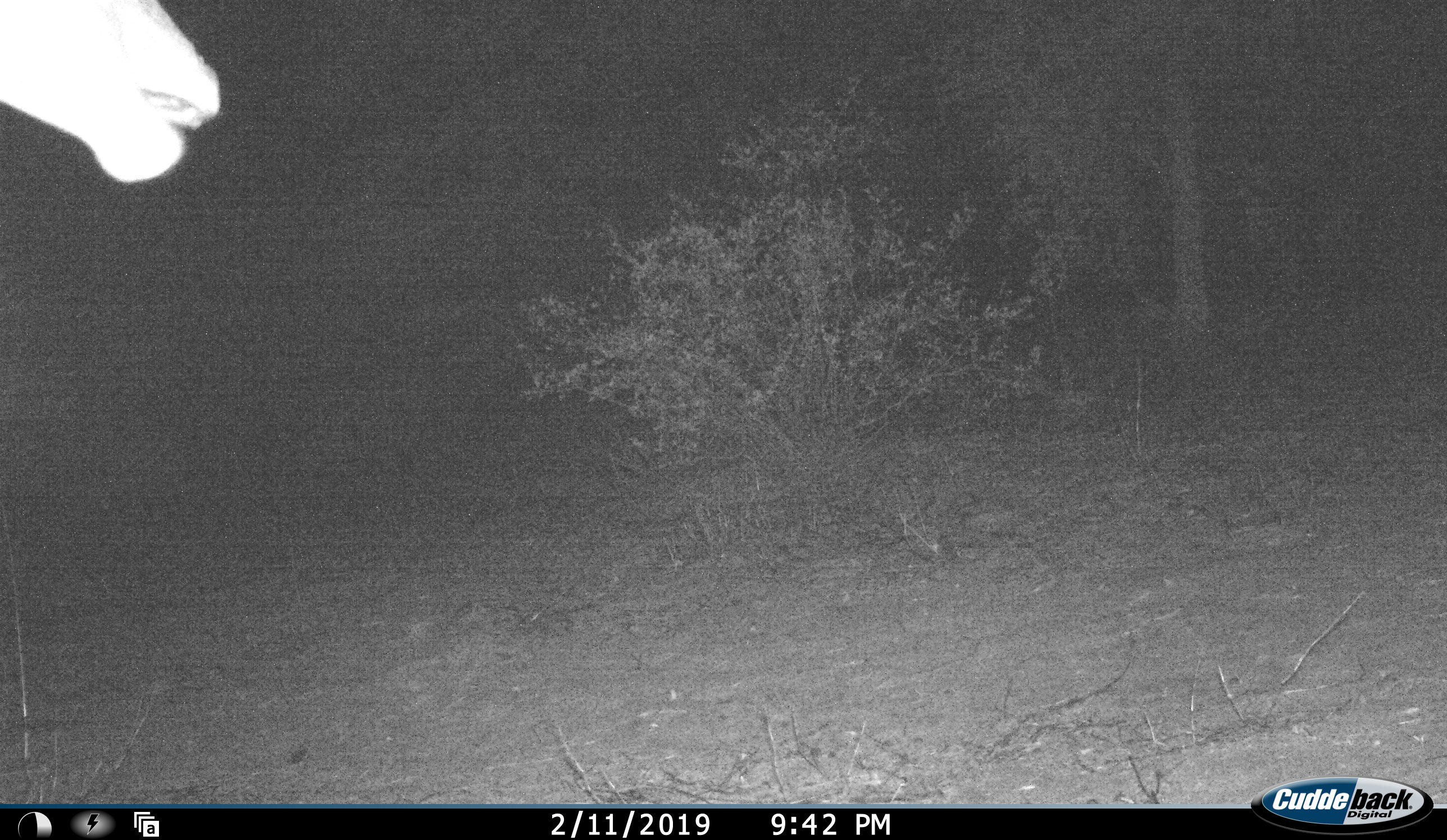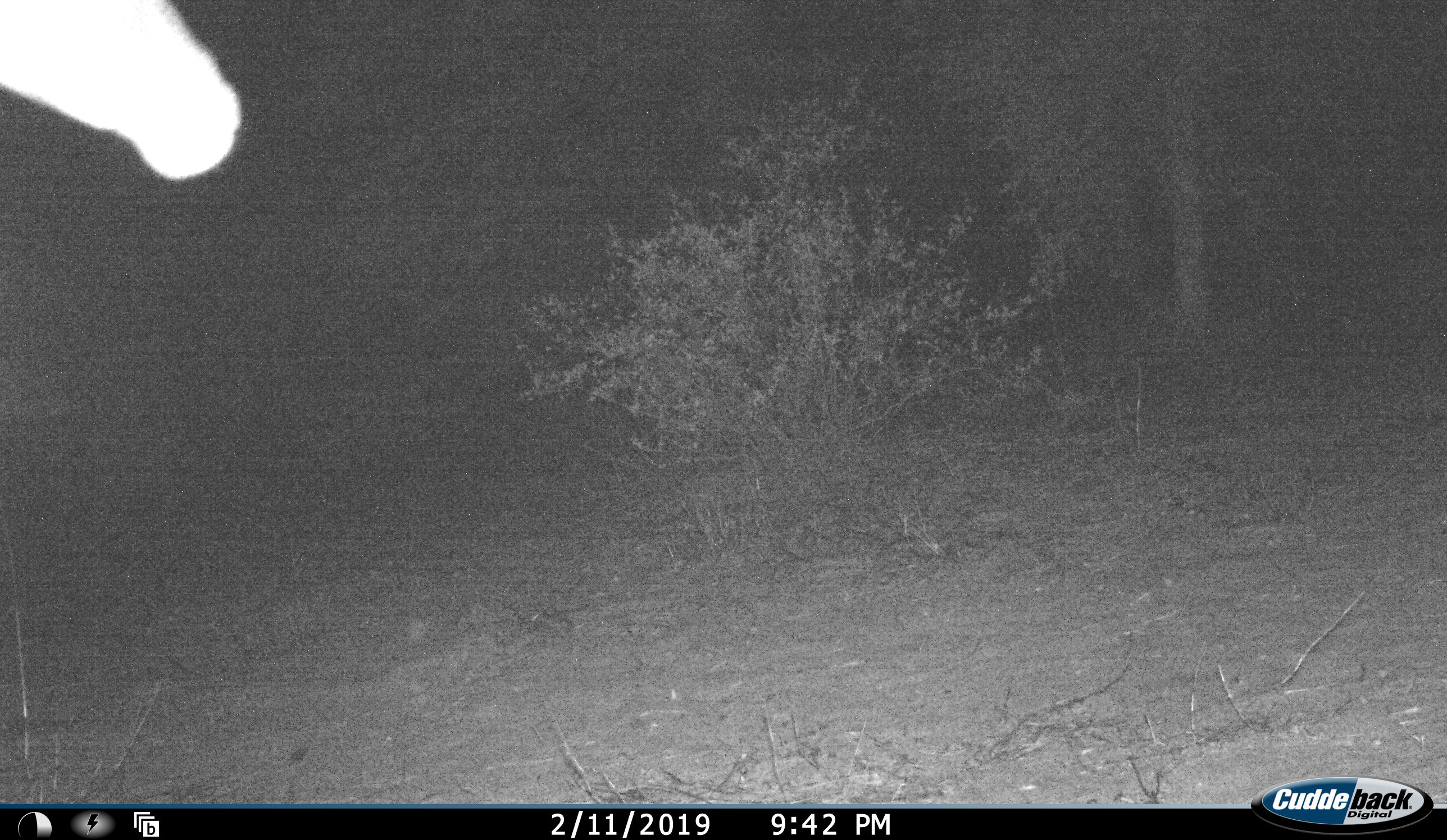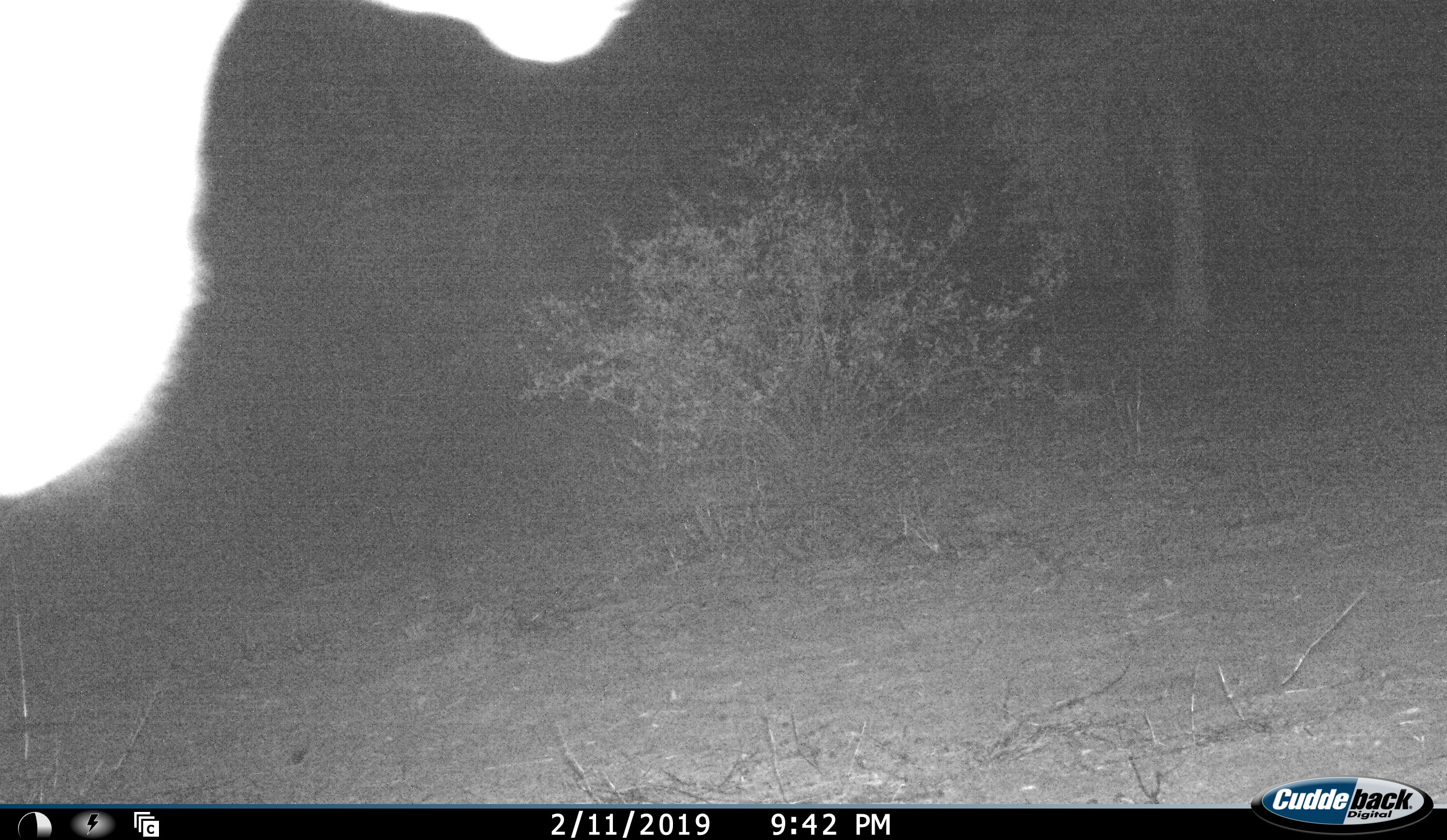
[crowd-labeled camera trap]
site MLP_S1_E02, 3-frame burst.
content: unidentified animal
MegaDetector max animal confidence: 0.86